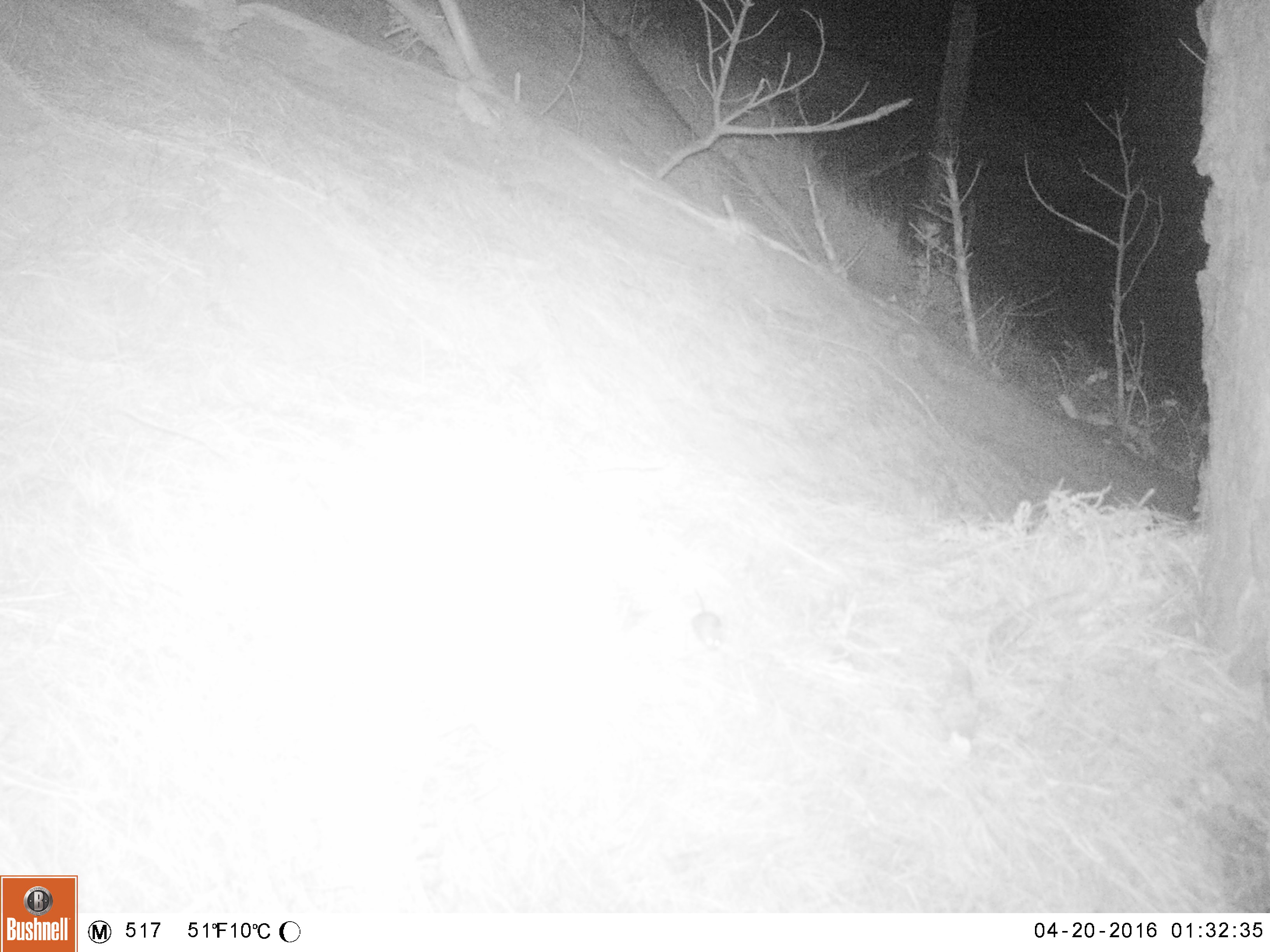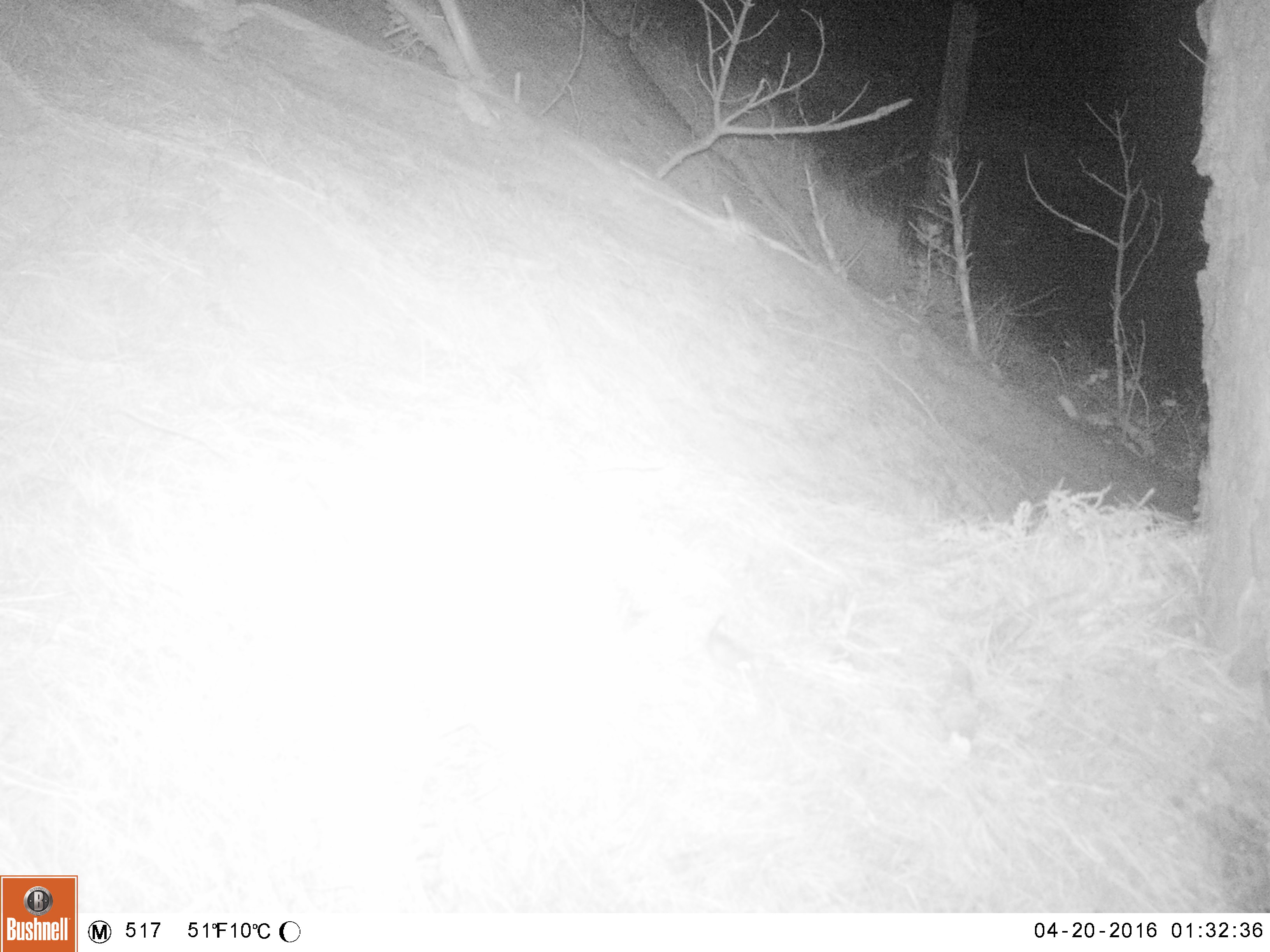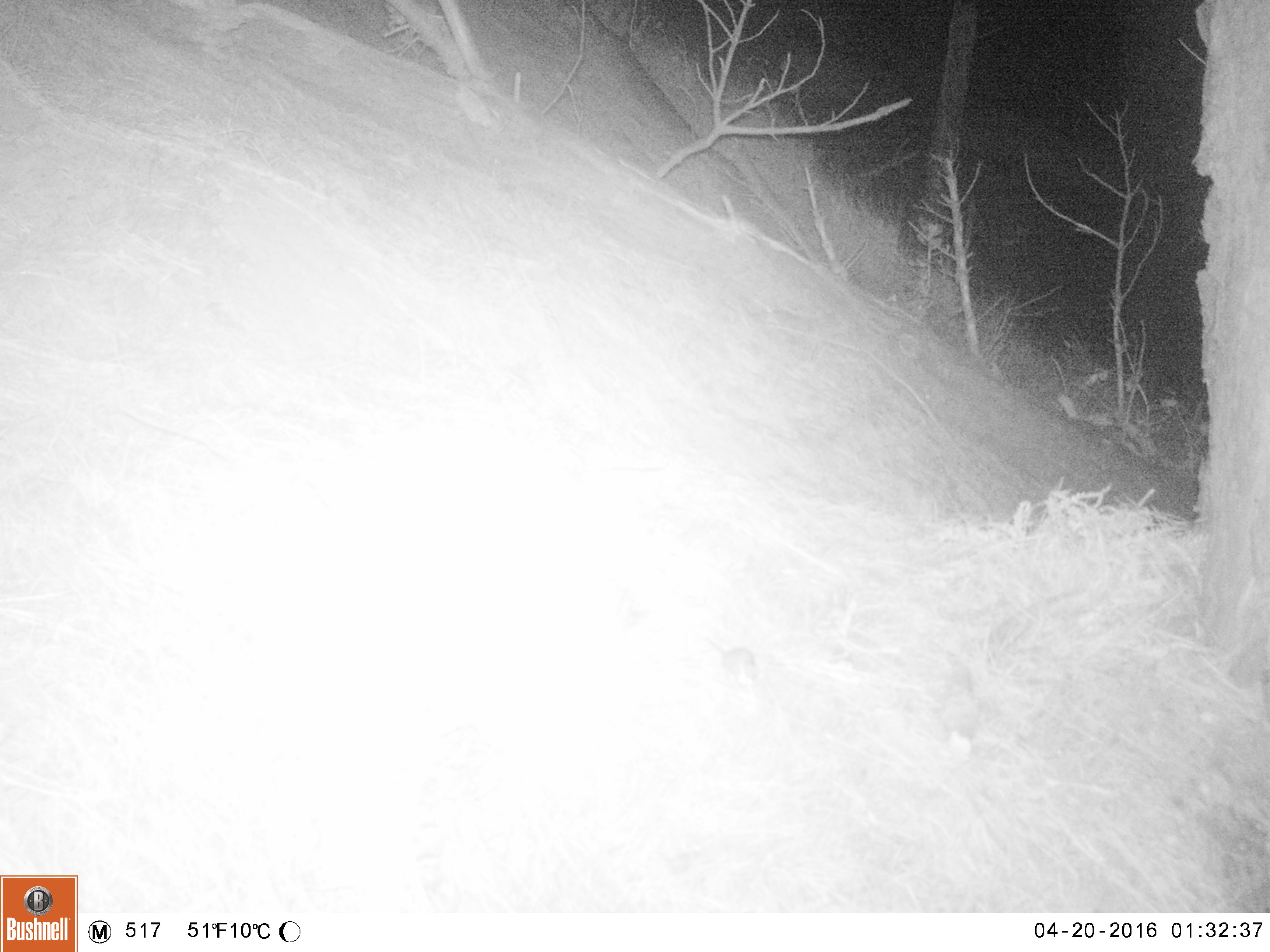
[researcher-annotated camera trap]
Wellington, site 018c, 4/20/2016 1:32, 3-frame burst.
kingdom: Animalia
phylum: Chordata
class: Mammalia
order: Rodentia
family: Muridae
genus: Mus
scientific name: Mus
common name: mouse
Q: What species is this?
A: Mouse (Mus).